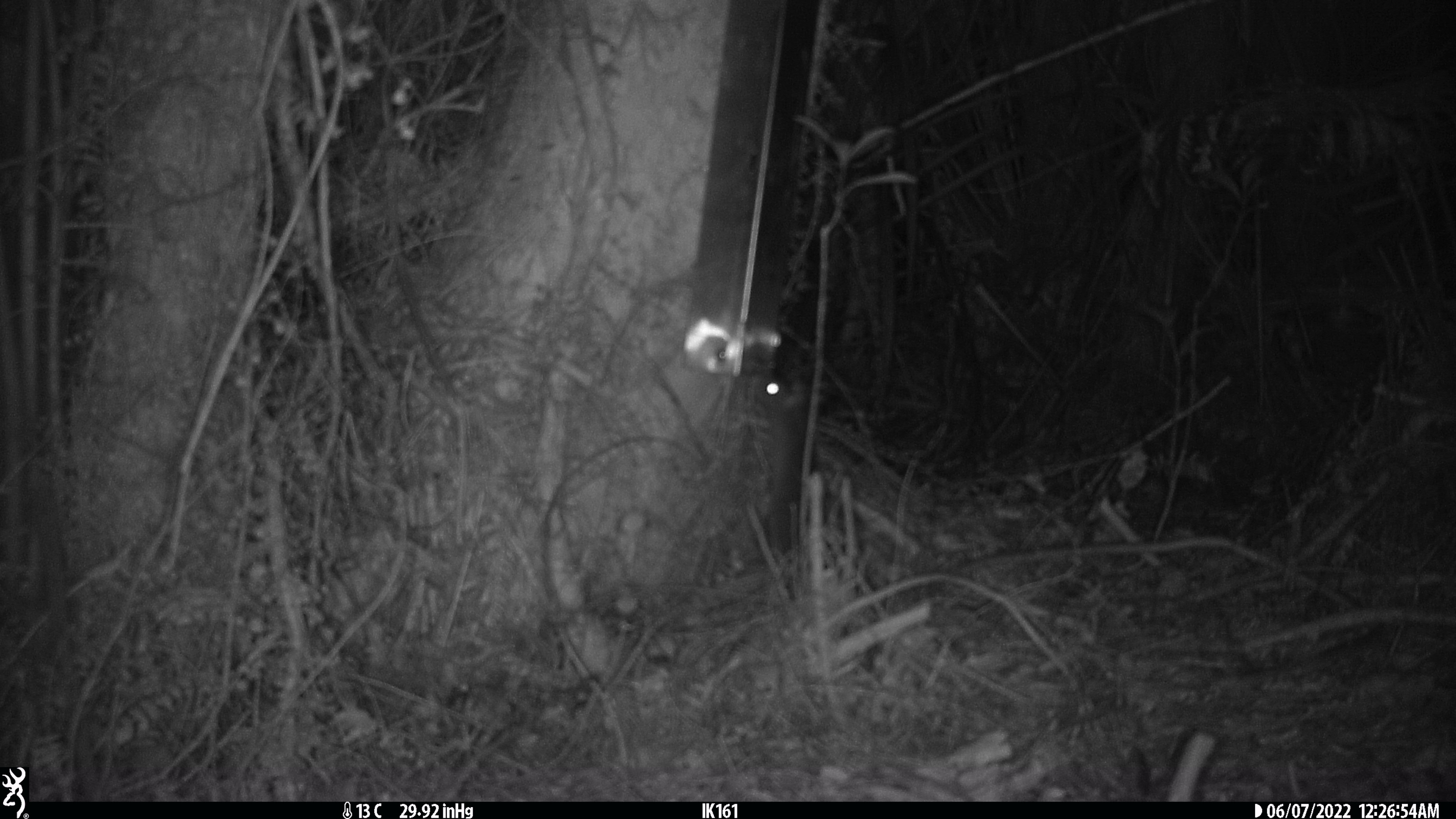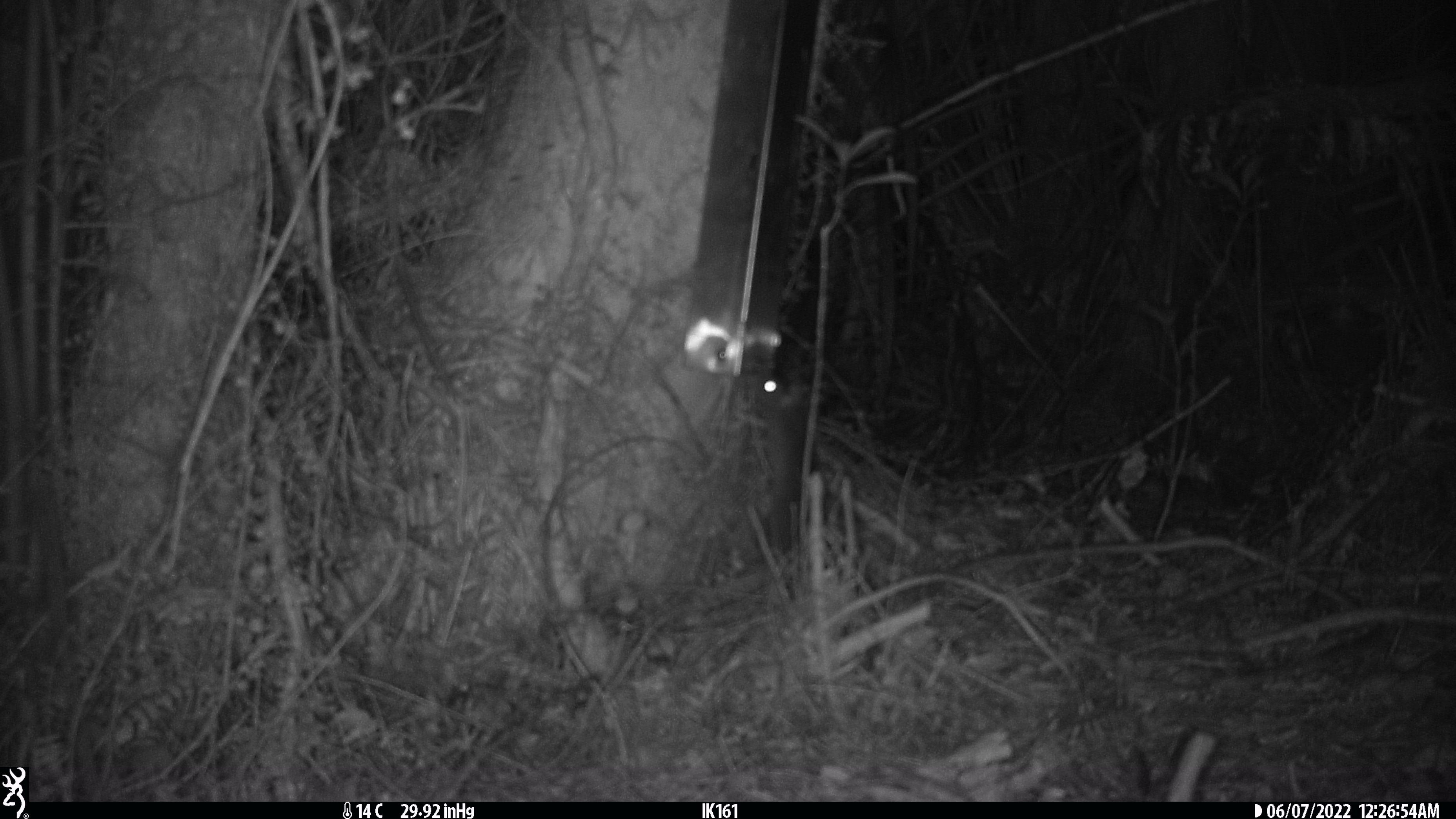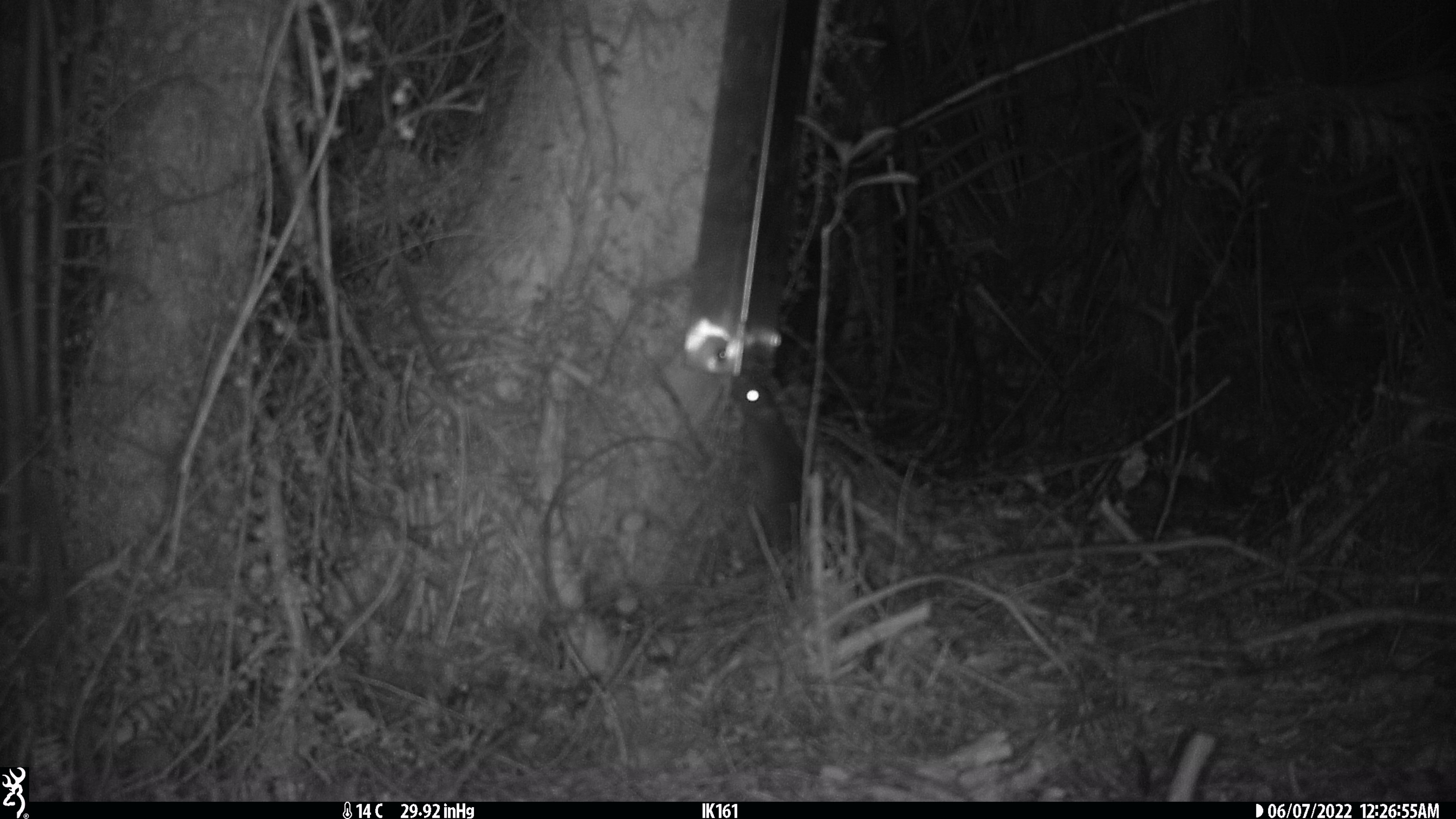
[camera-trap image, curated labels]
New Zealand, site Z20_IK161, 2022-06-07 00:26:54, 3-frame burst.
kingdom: Animalia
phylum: Chordata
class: Mammalia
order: Rodentia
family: Muridae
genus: Rattus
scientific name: Rattus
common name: rat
Rat (Rattus).